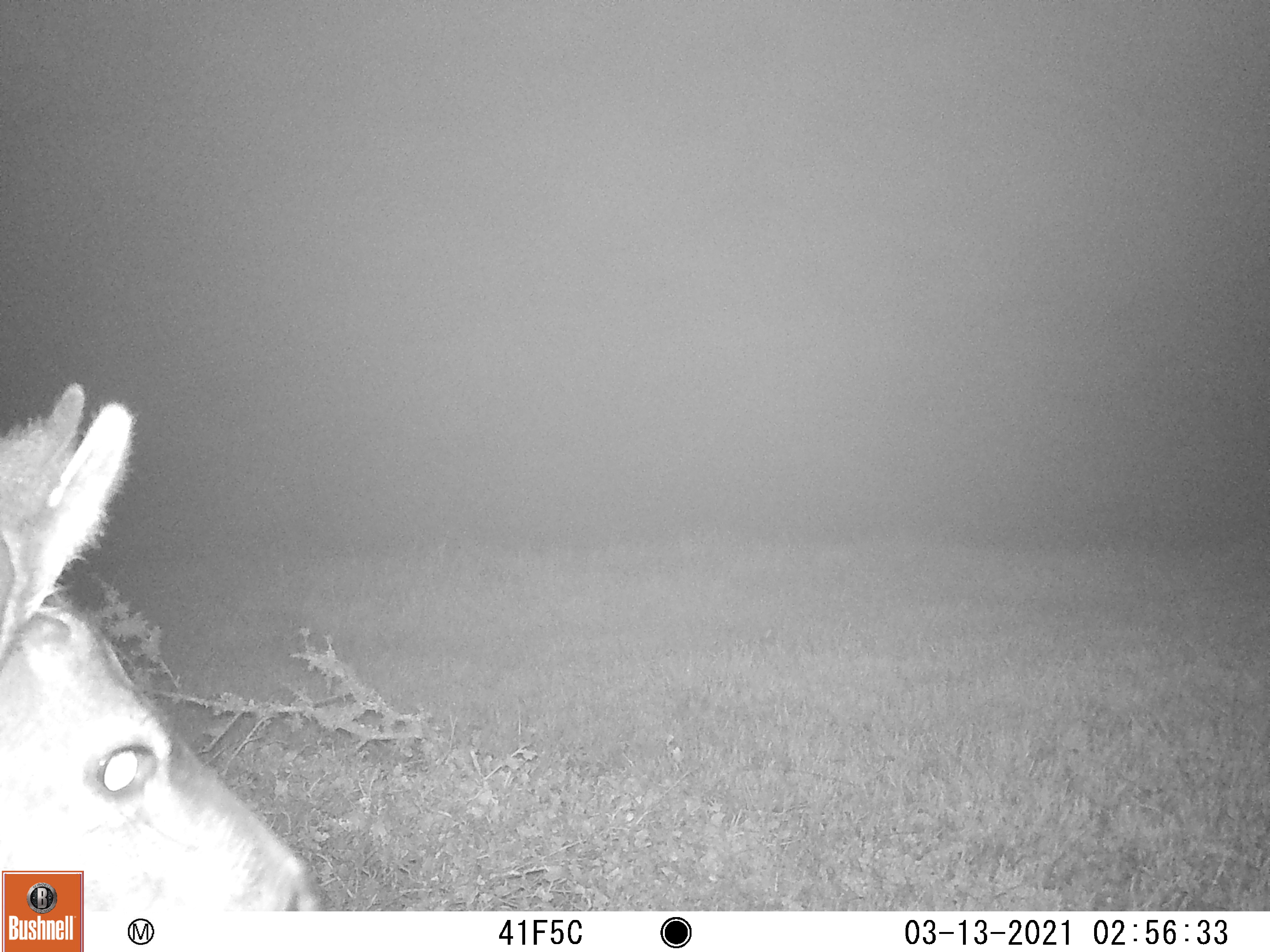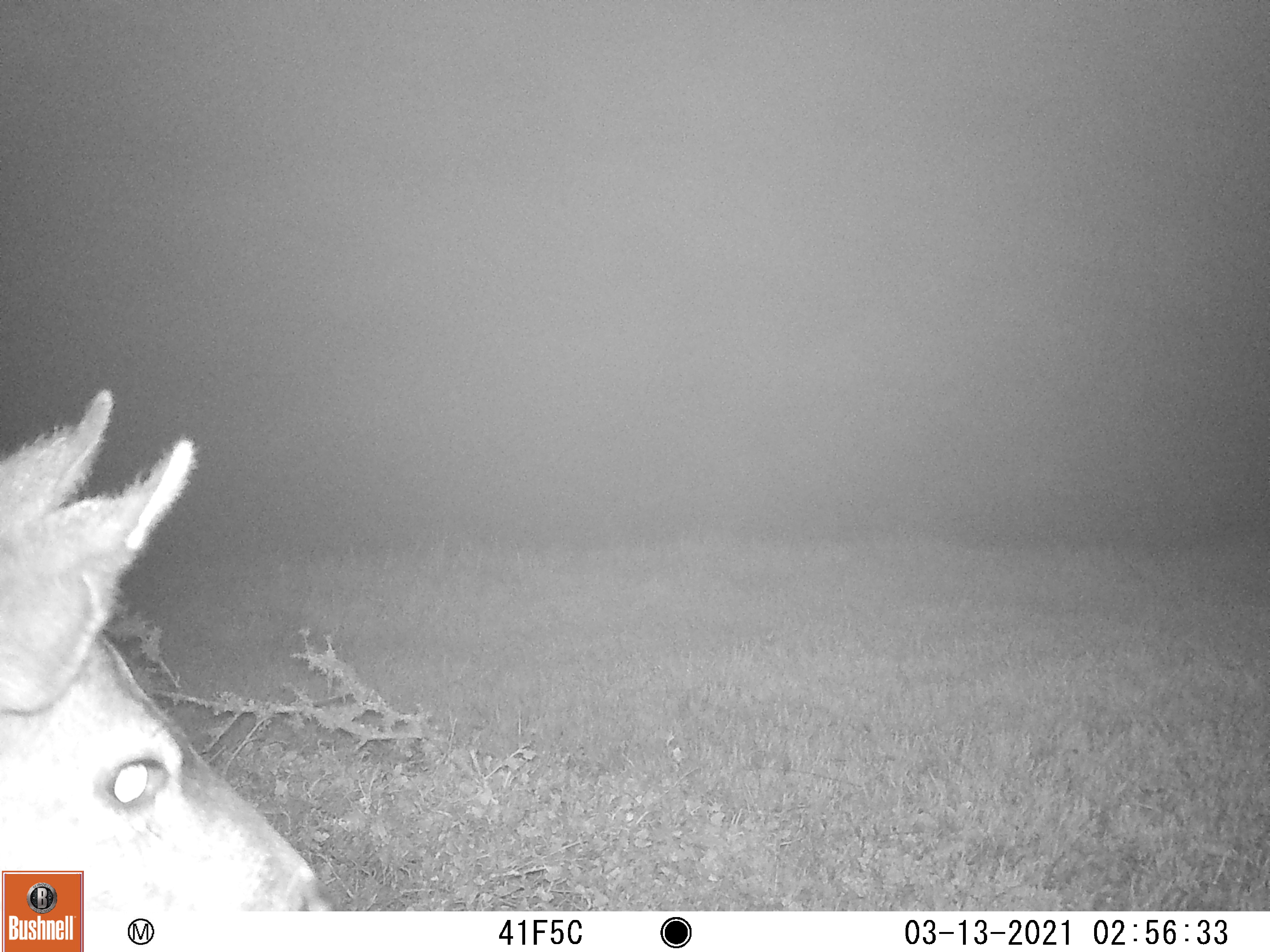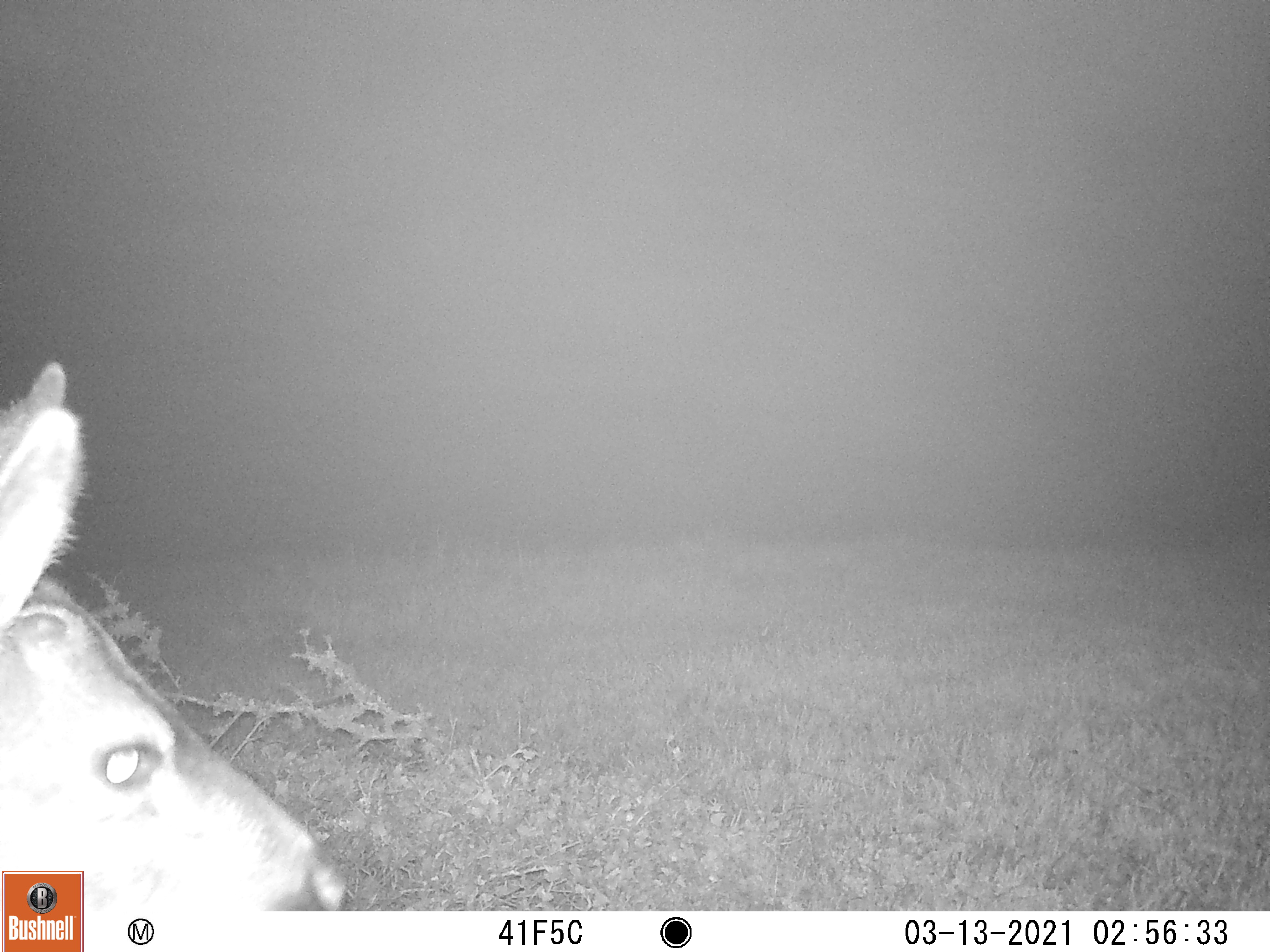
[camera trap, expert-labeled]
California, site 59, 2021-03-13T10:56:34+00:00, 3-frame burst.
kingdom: Animalia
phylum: Chordata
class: Mammalia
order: Artiodactyla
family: Cervidae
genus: Odocoileus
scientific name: Odocoileus hemionus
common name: mule deer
Mule deer (Odocoileus hemionus).